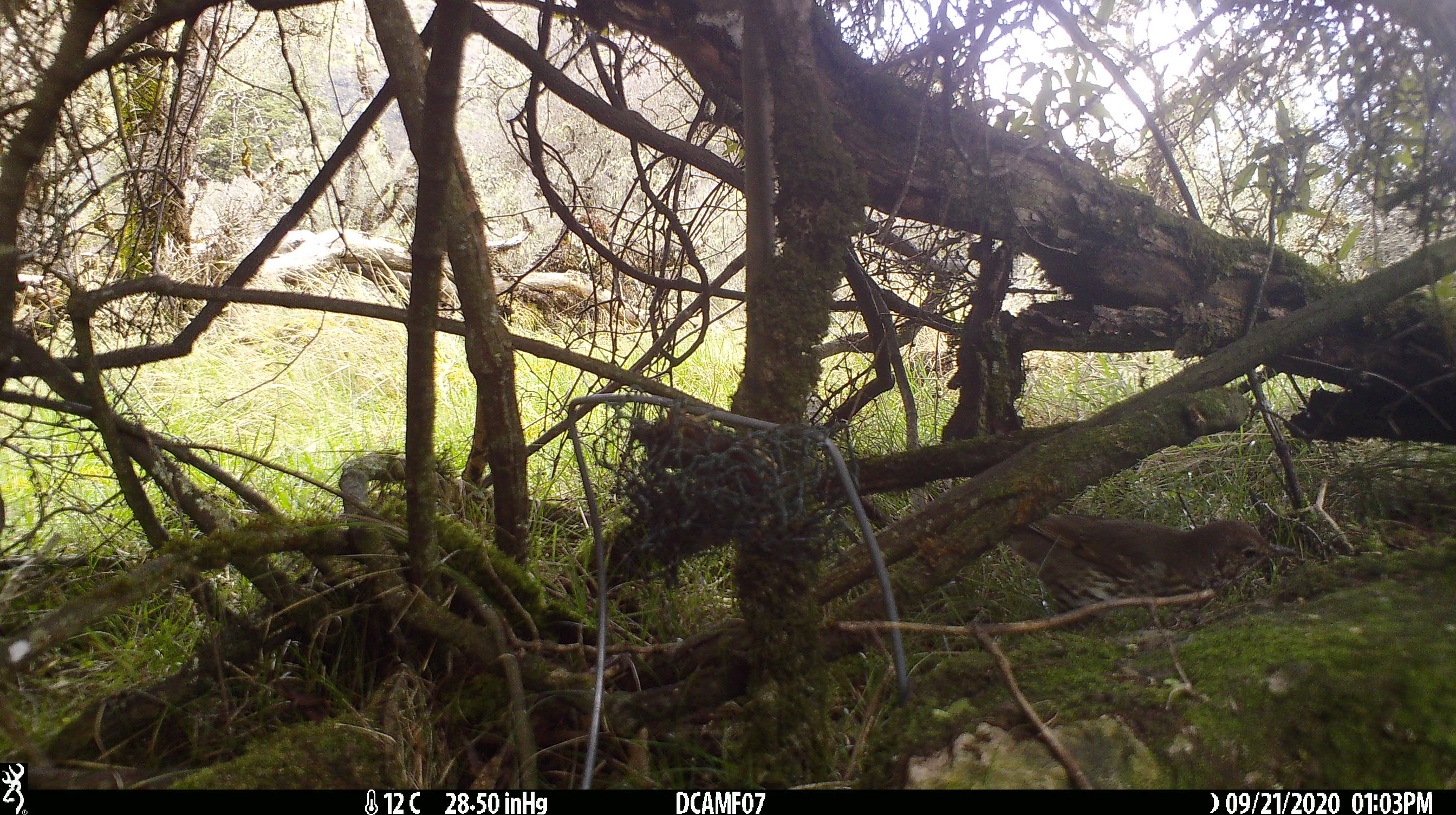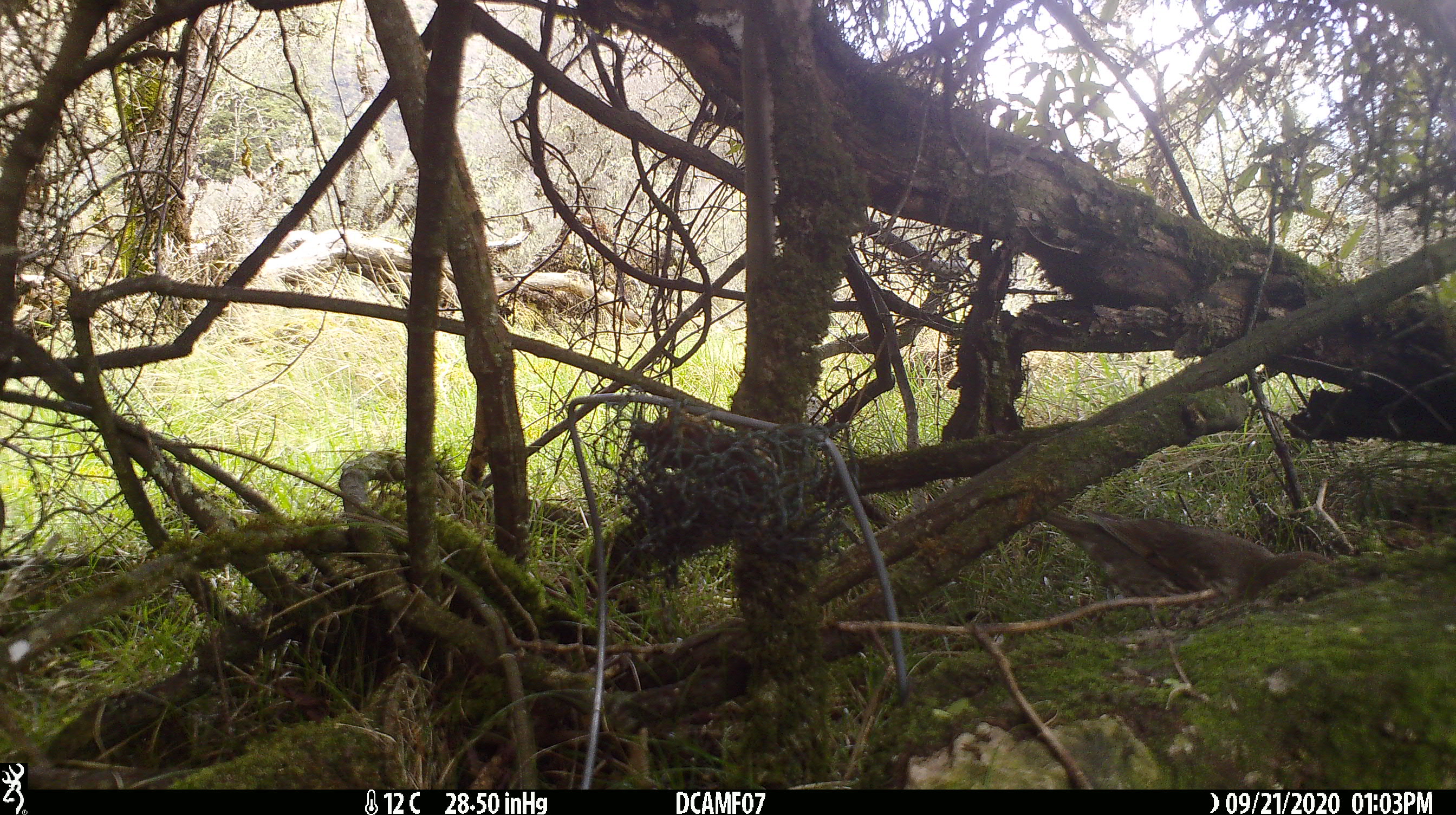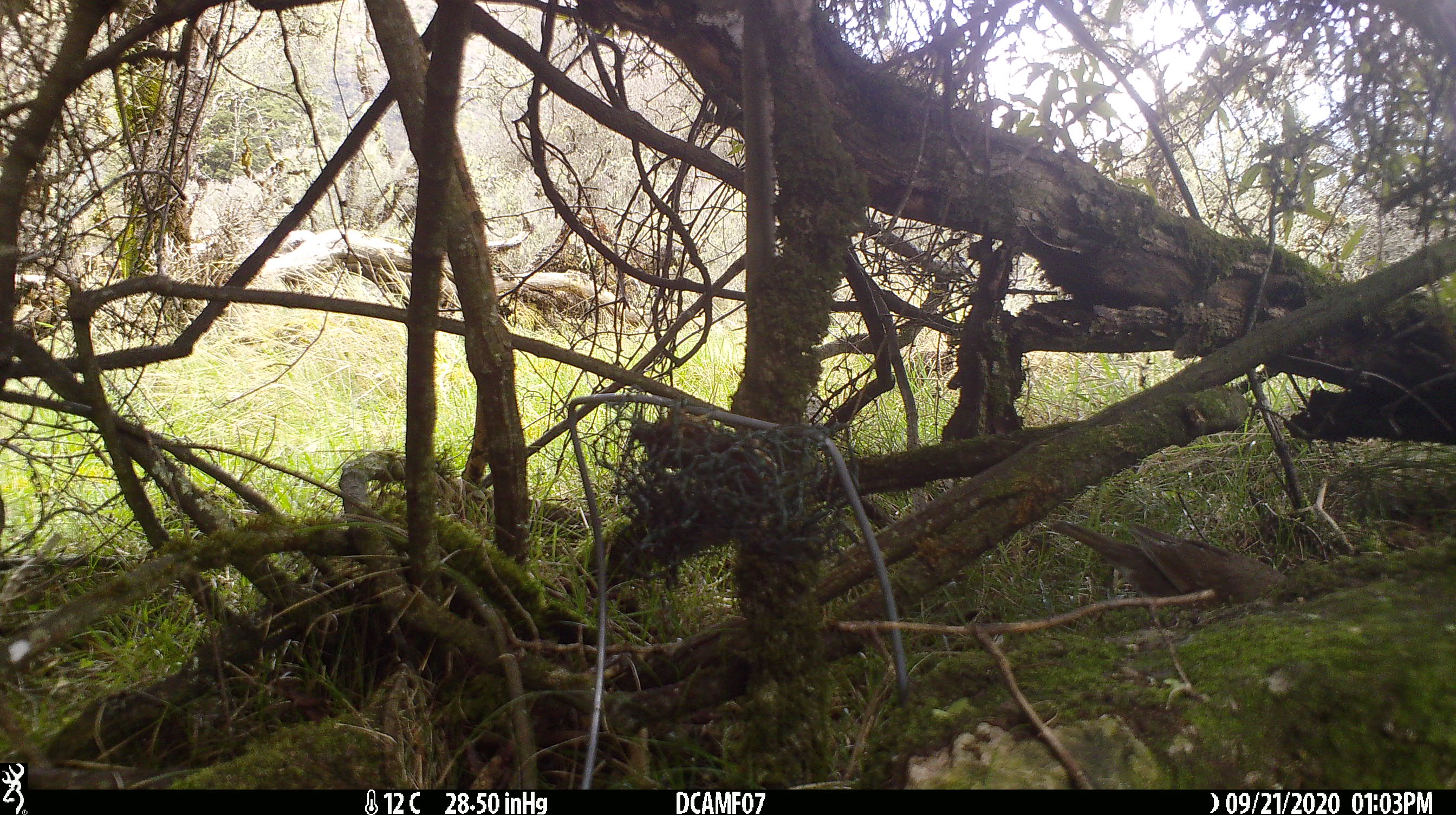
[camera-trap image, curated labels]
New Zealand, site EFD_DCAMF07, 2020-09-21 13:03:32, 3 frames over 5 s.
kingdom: Animalia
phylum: Chordata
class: Aves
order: Passeriformes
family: Turdidae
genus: Turdus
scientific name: Turdus philomelos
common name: song thrush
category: thrush